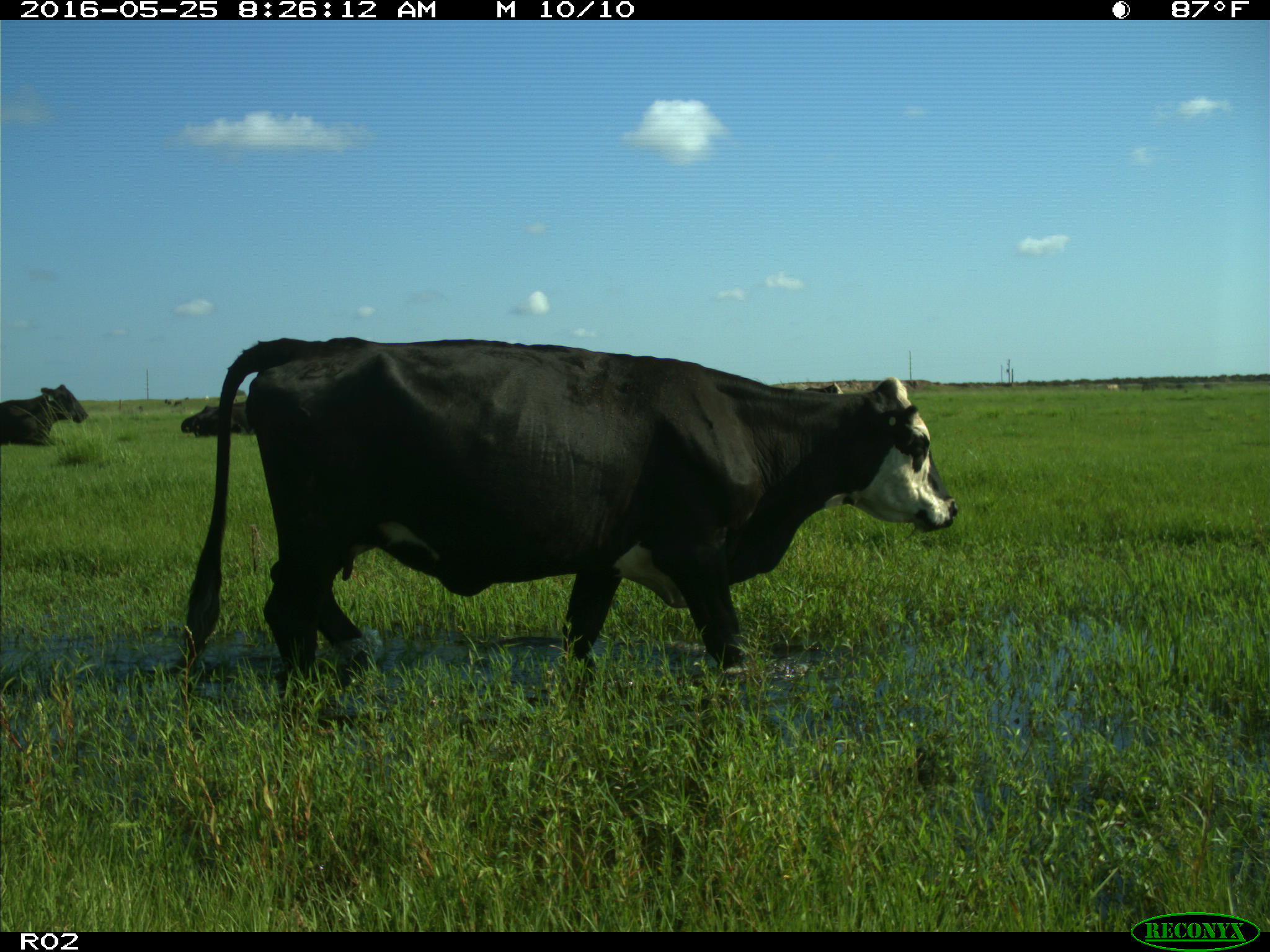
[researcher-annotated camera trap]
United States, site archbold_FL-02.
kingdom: Animalia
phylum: Chordata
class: Mammalia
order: Artiodactyla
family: Bovidae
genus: Bos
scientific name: Bos taurus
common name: domestic cow